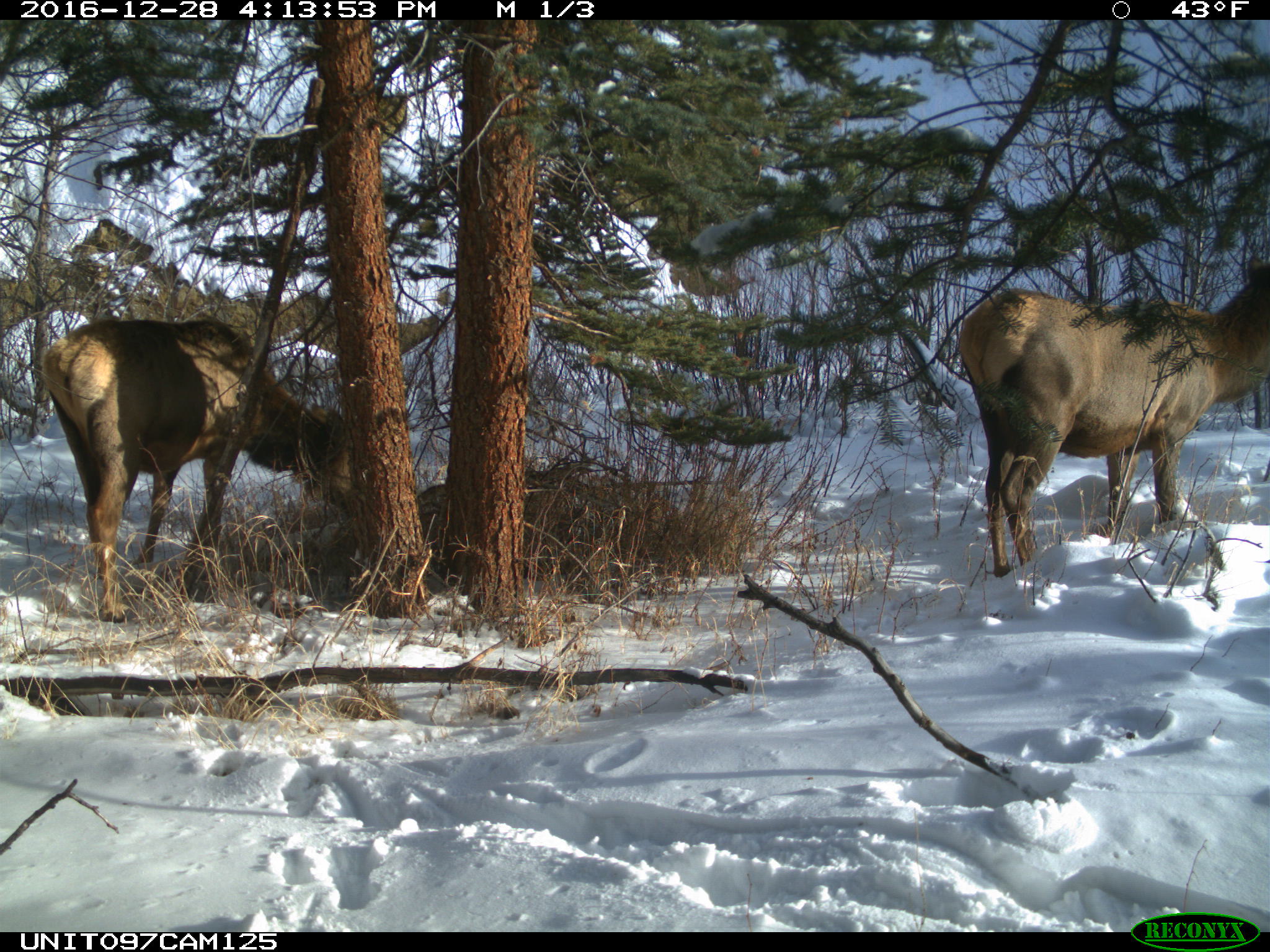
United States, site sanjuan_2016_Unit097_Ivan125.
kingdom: Animalia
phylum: Chordata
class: Mammalia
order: Artiodactyla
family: Cervidae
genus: Cervus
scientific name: Cervus elaphus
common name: red deer